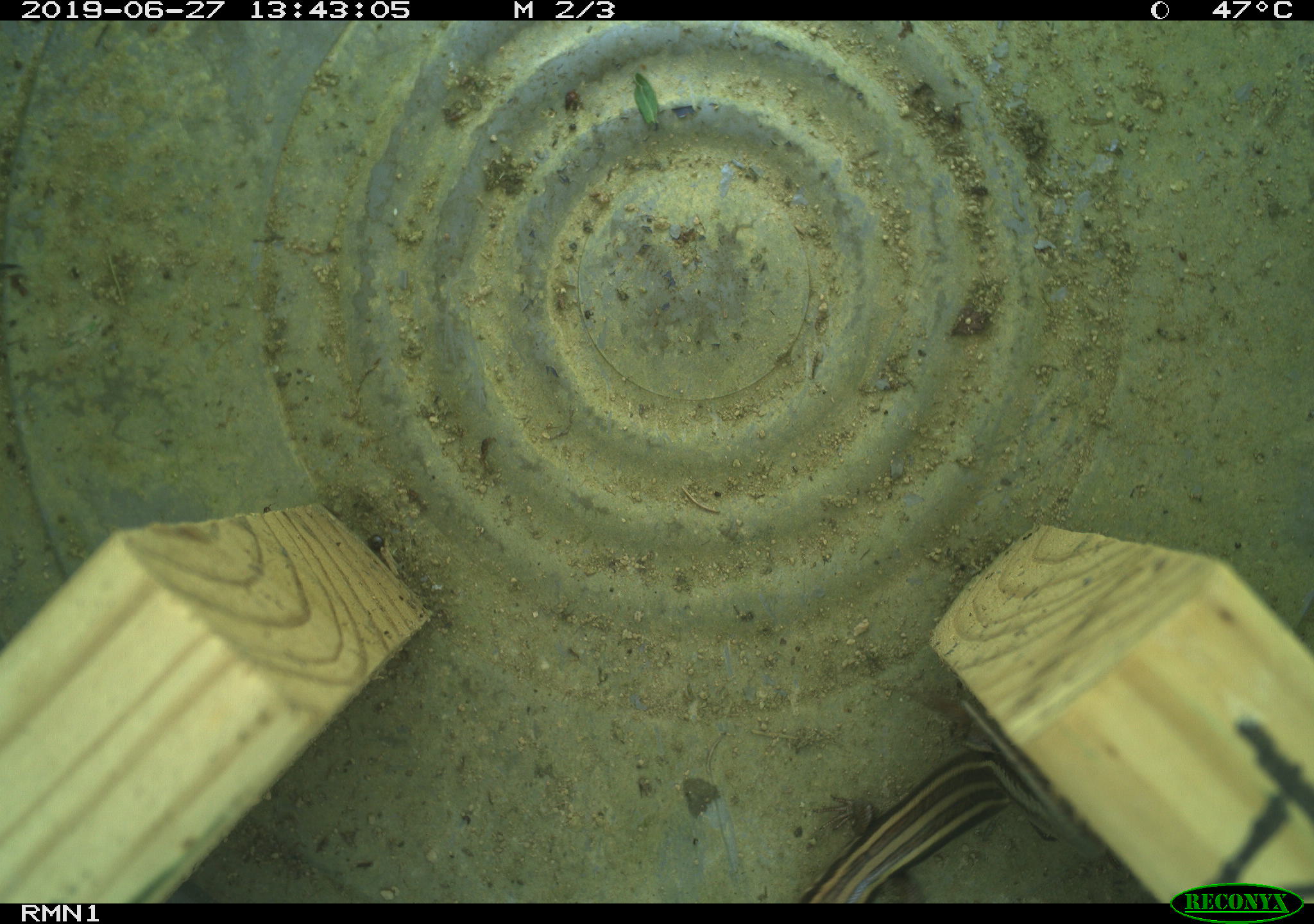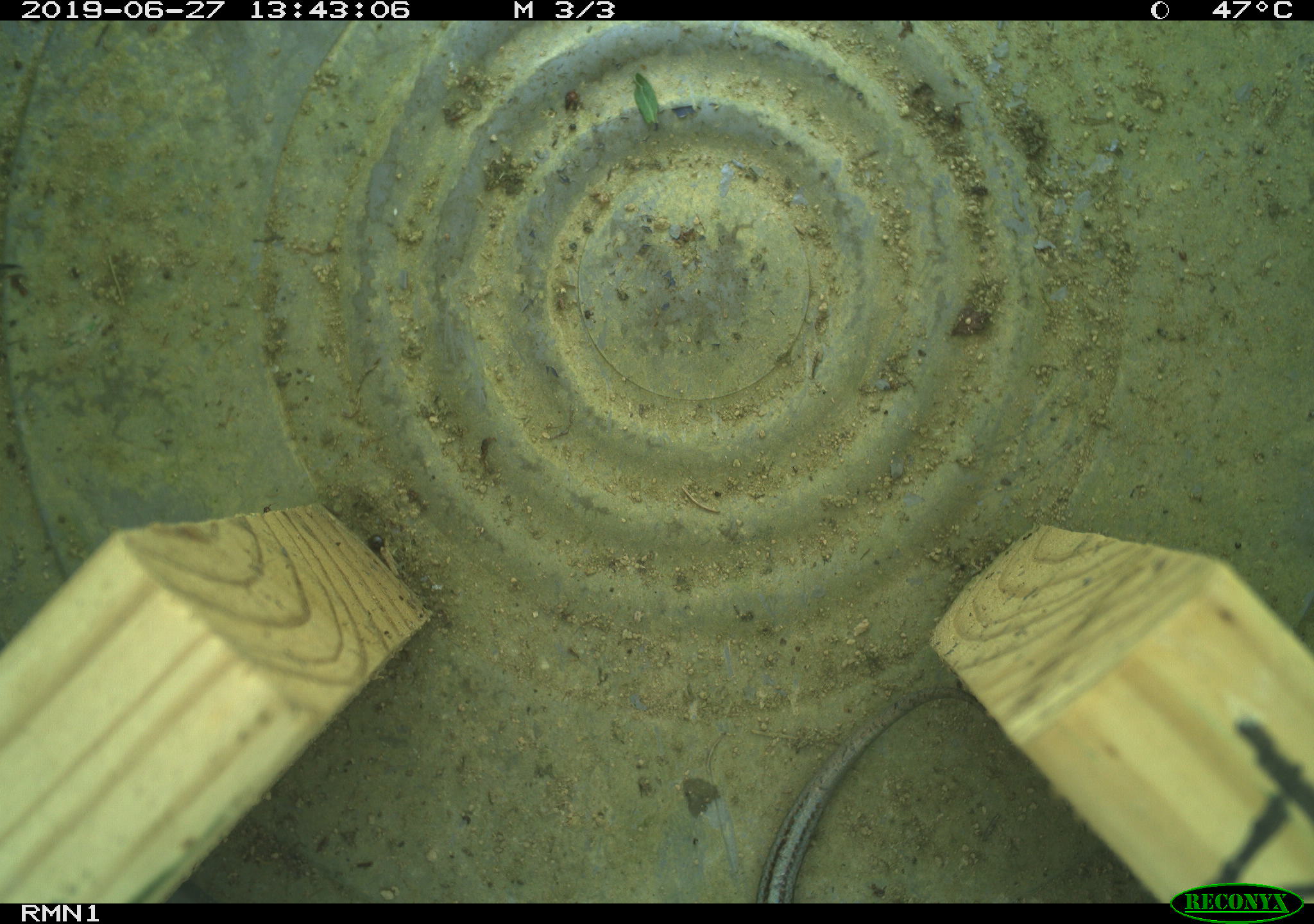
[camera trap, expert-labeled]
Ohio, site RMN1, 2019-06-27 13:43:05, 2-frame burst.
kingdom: Animalia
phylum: Chordata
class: Reptilia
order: Squamata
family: Scincidae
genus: Plestiodon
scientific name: Plestiodon fasciatus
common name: common five-lined skink